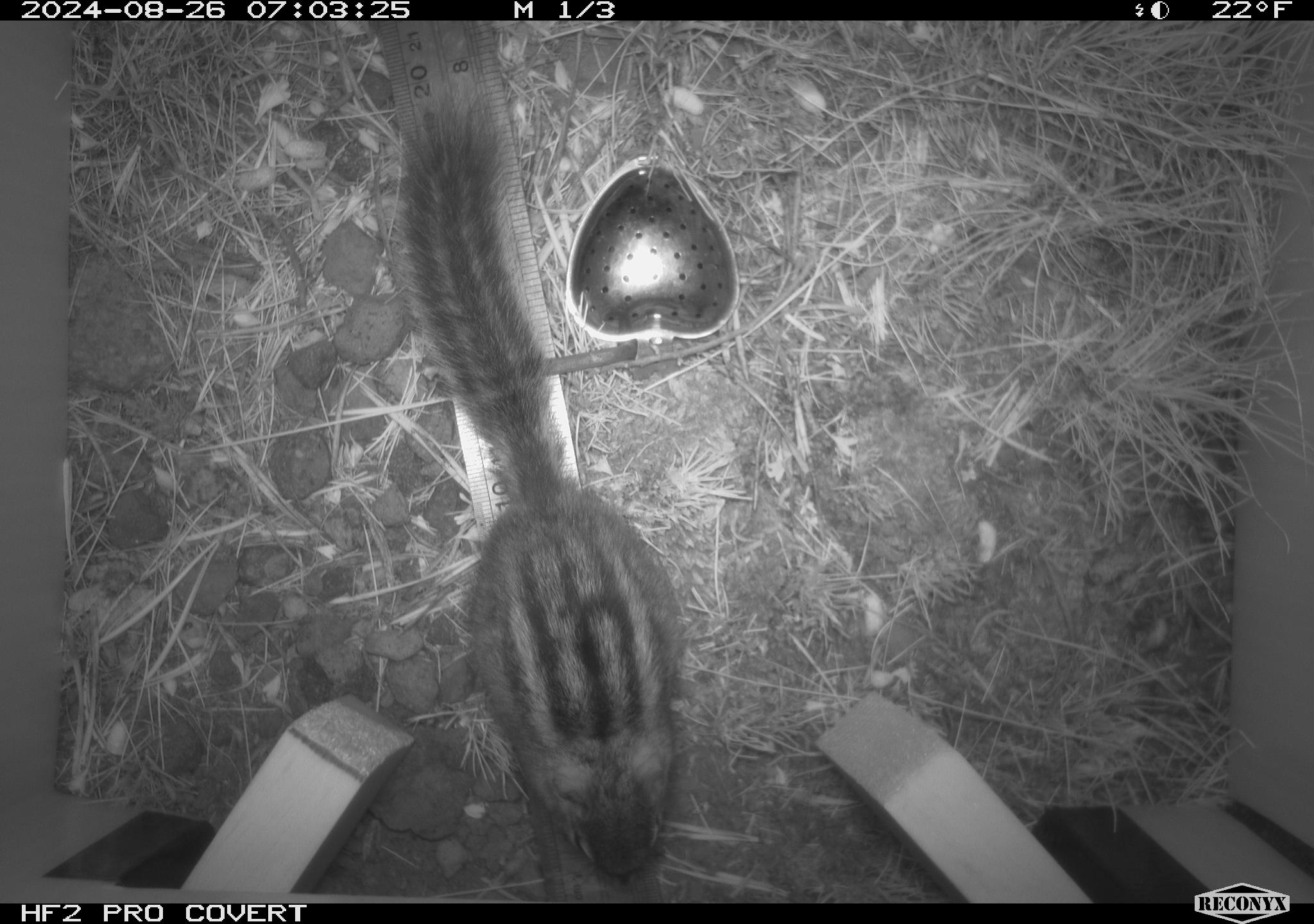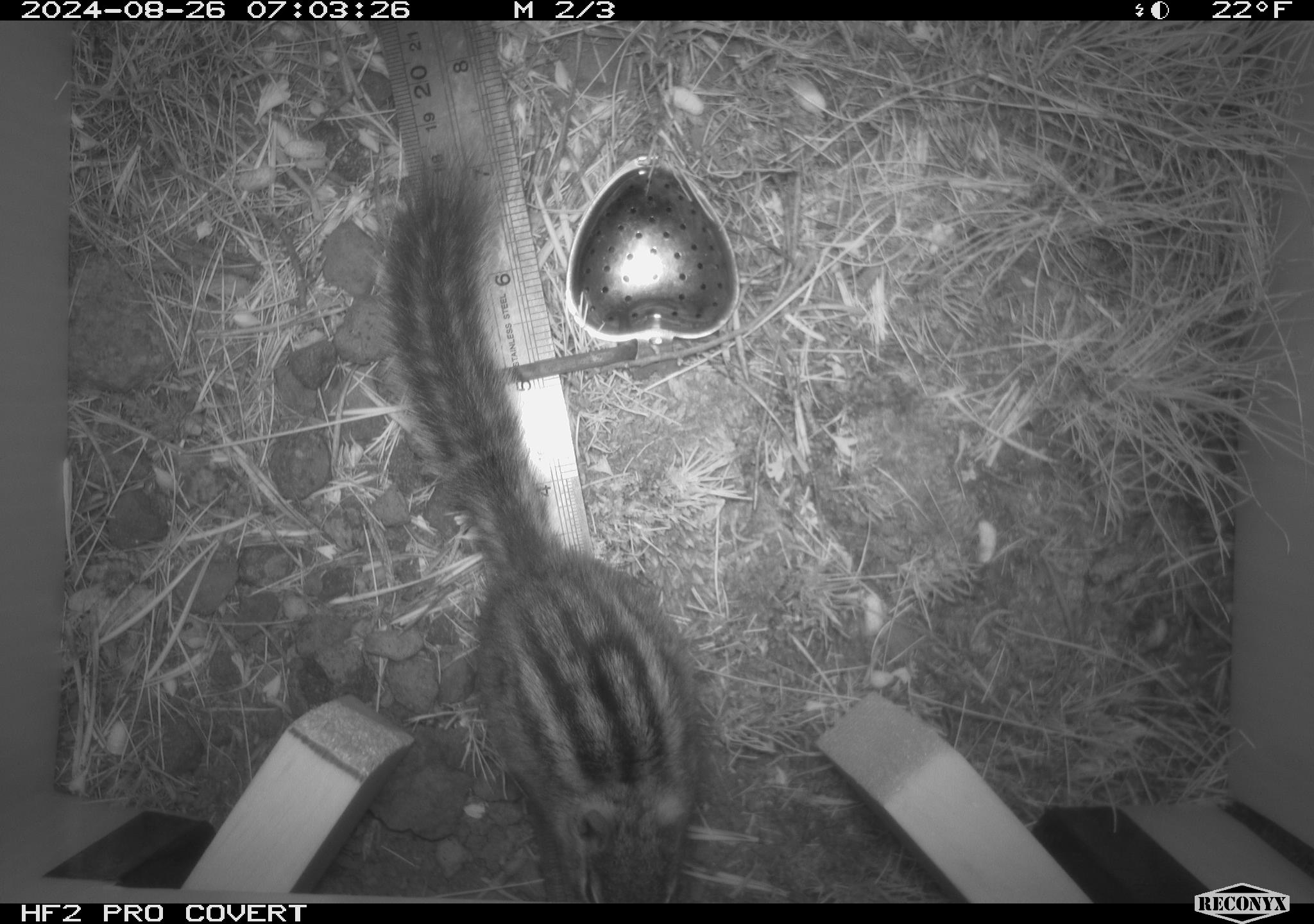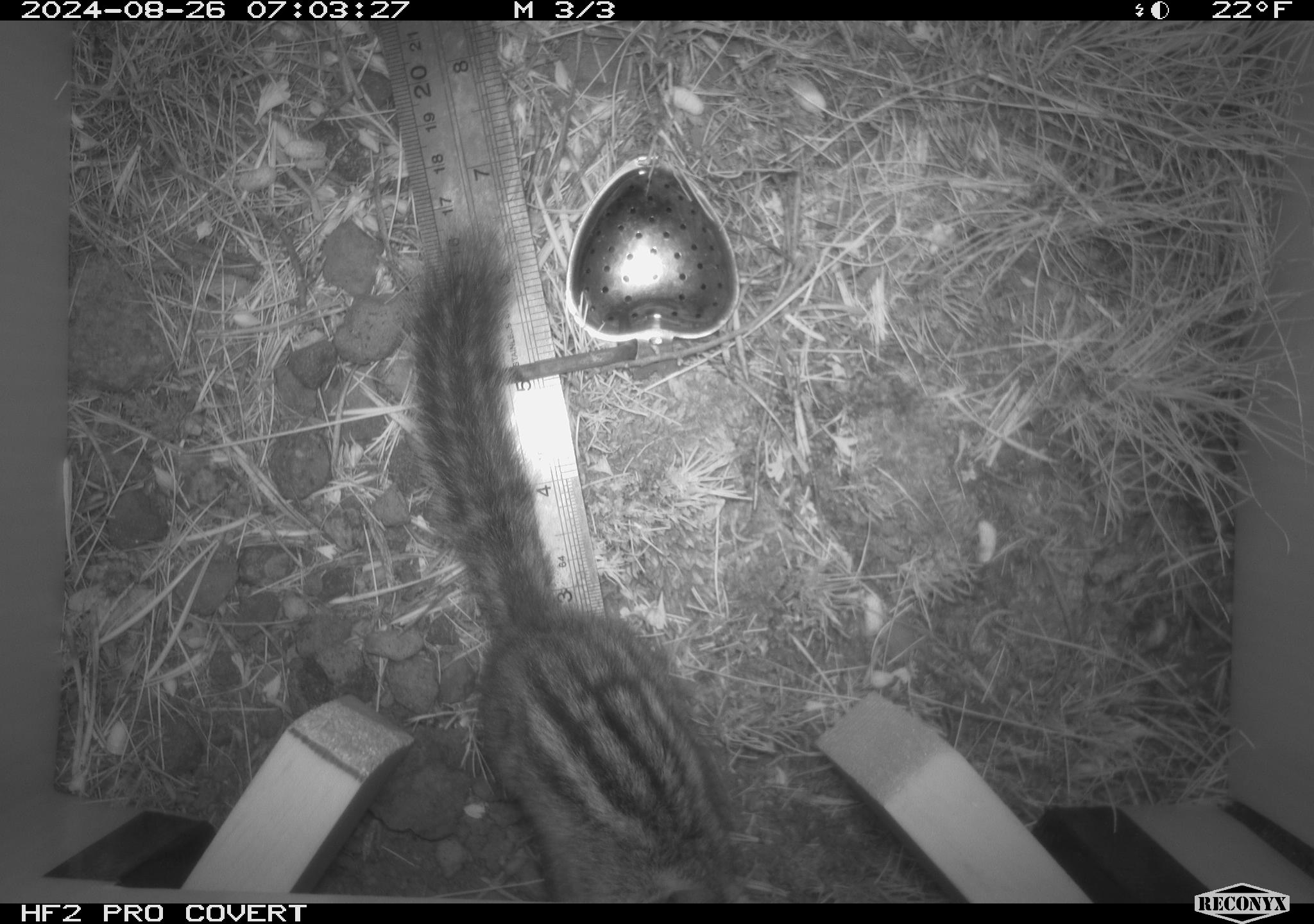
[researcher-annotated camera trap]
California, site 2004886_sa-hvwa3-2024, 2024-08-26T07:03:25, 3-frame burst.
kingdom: Animalia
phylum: Chordata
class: Mammalia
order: Rodentia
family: Sciuridae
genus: Neotamias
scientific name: Neotamias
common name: western chipmunks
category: neotamias species